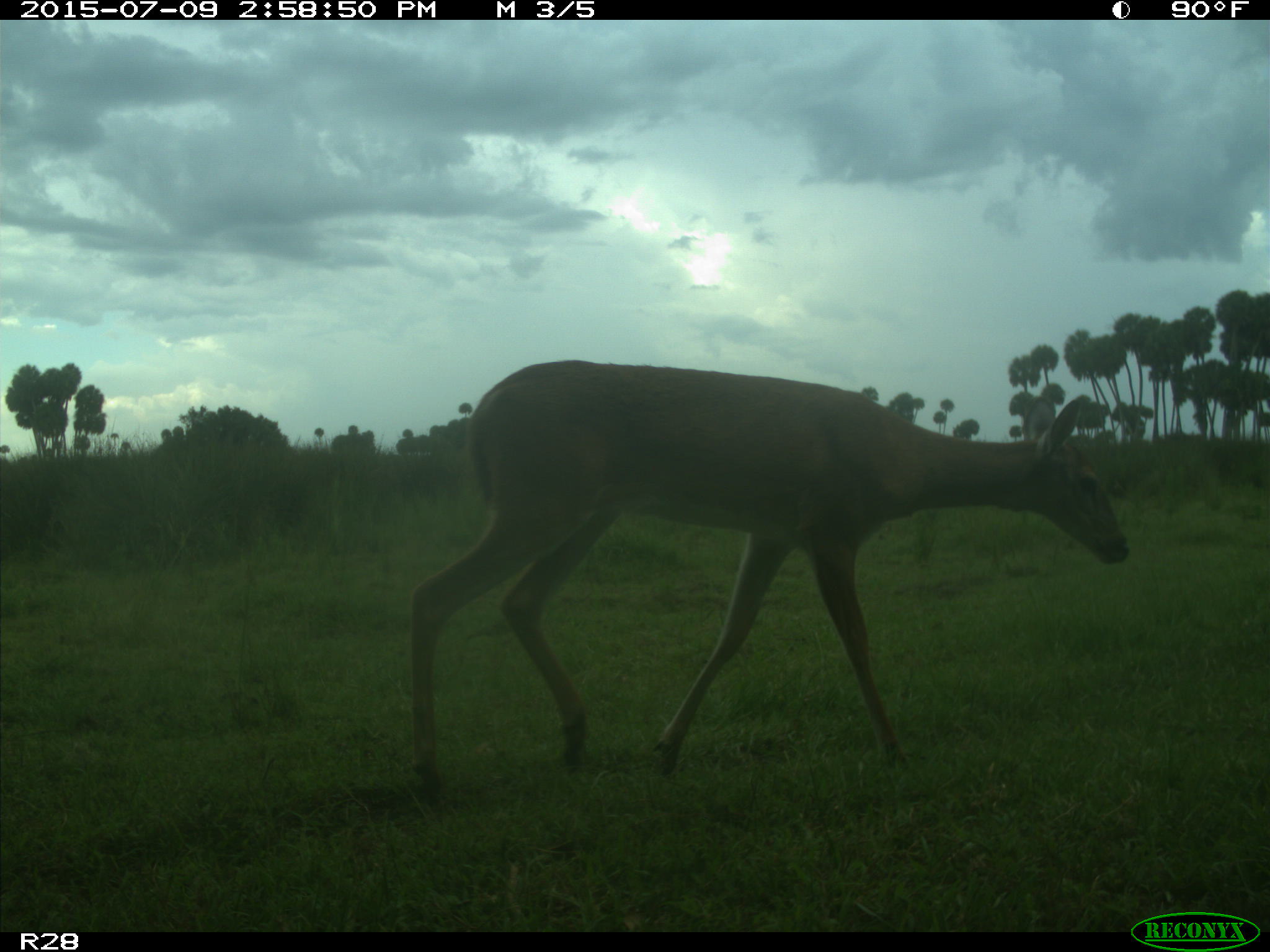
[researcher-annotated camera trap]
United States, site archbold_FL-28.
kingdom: Animalia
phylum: Chordata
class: Mammalia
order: Artiodactyla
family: Cervidae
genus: Odocoileus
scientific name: Odocoileus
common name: deer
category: unidentified deer